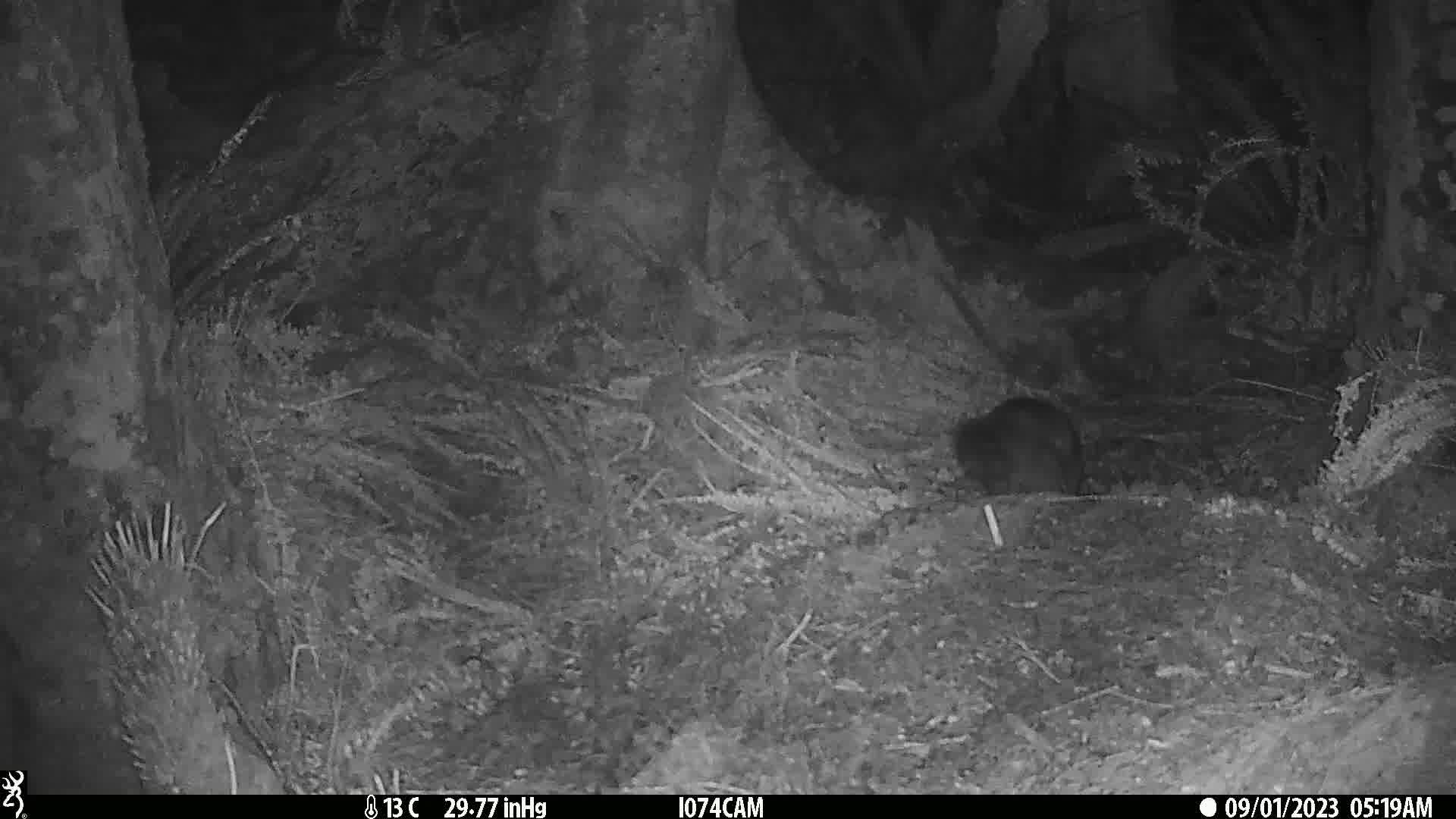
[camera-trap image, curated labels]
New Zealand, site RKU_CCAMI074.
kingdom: Animalia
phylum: Chordata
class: Mammalia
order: Diprotodontia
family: Phalangeridae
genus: Trichosurus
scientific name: Trichosurus vulpecula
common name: common brushtail possum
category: possum